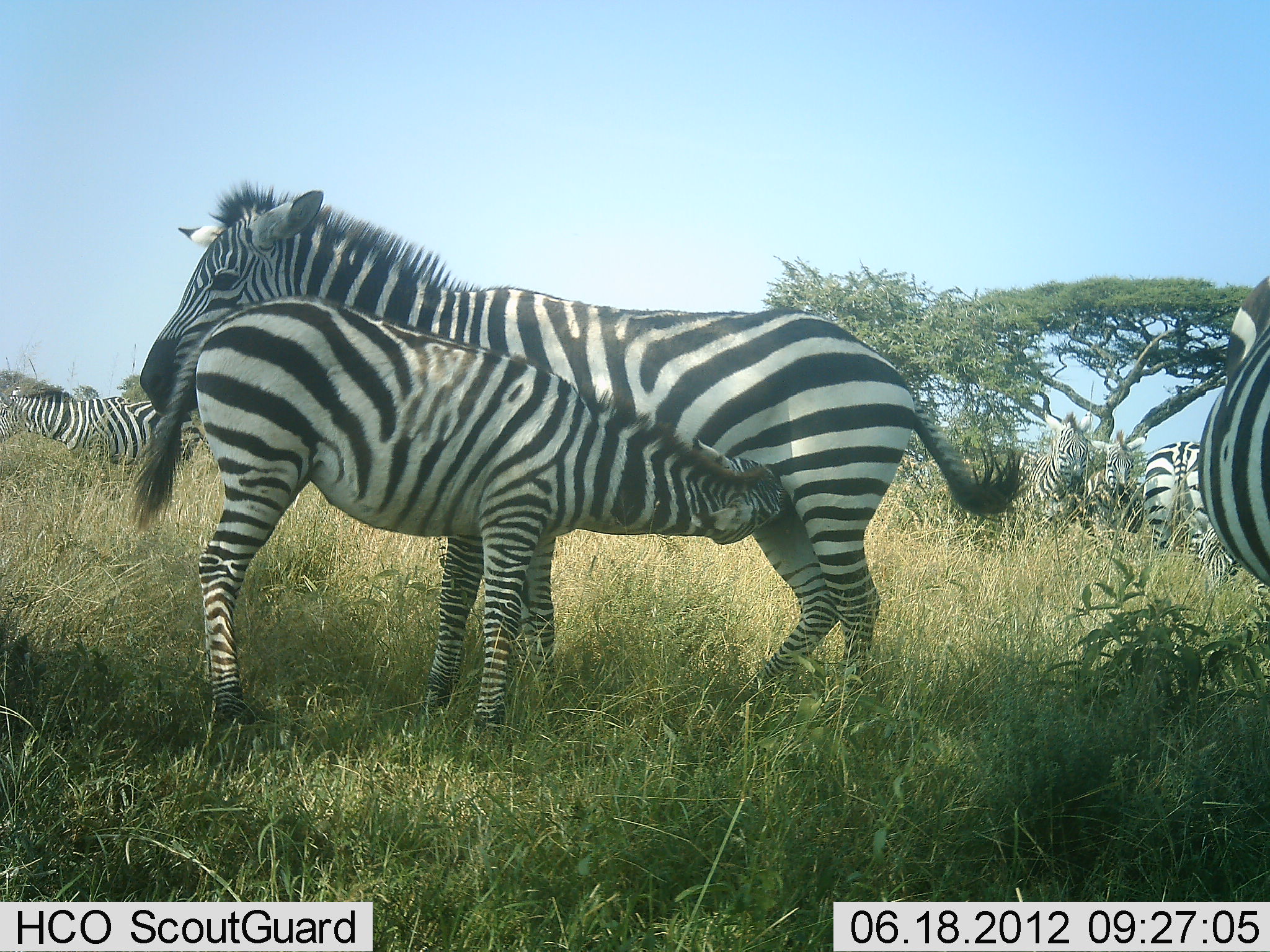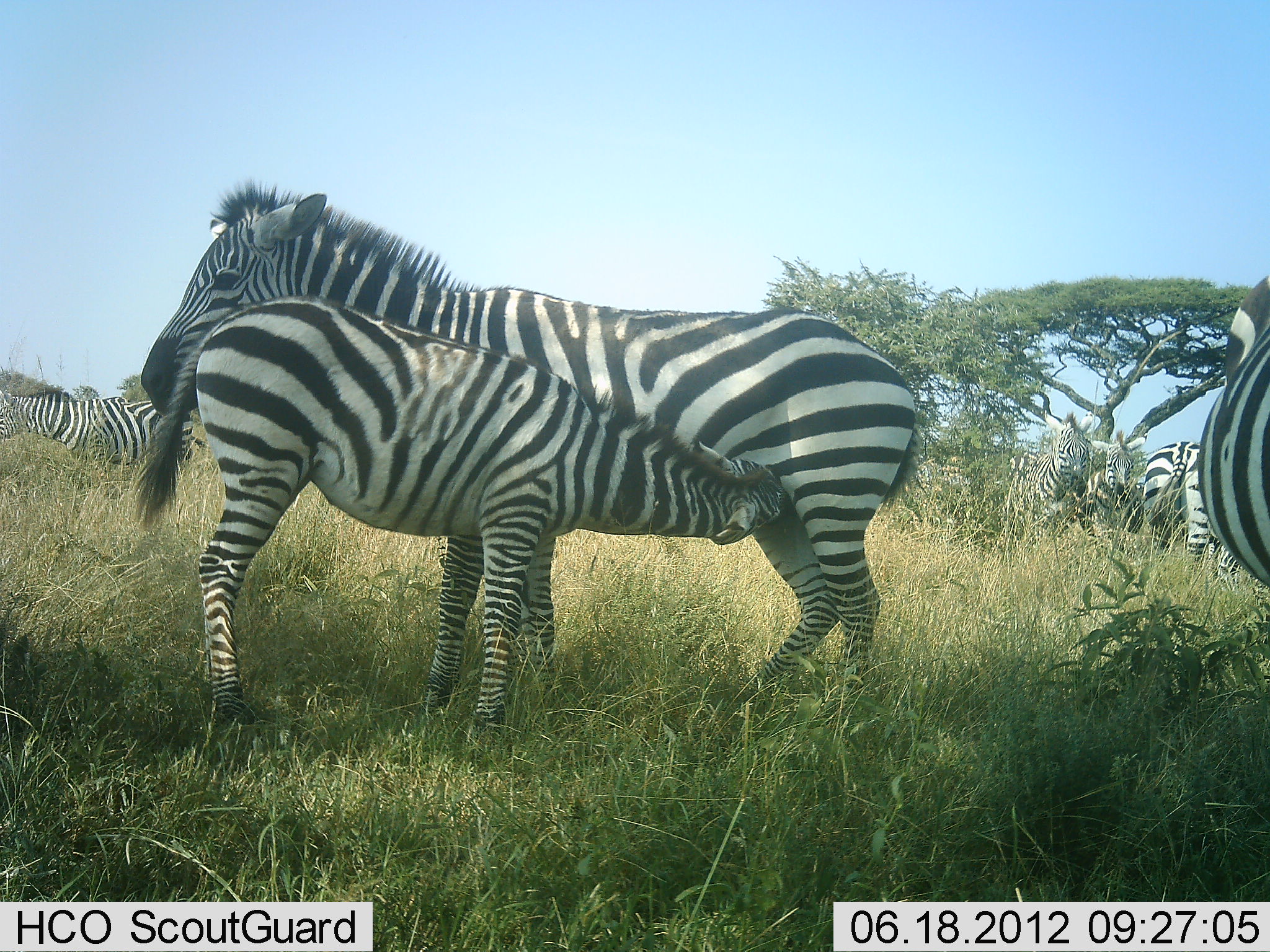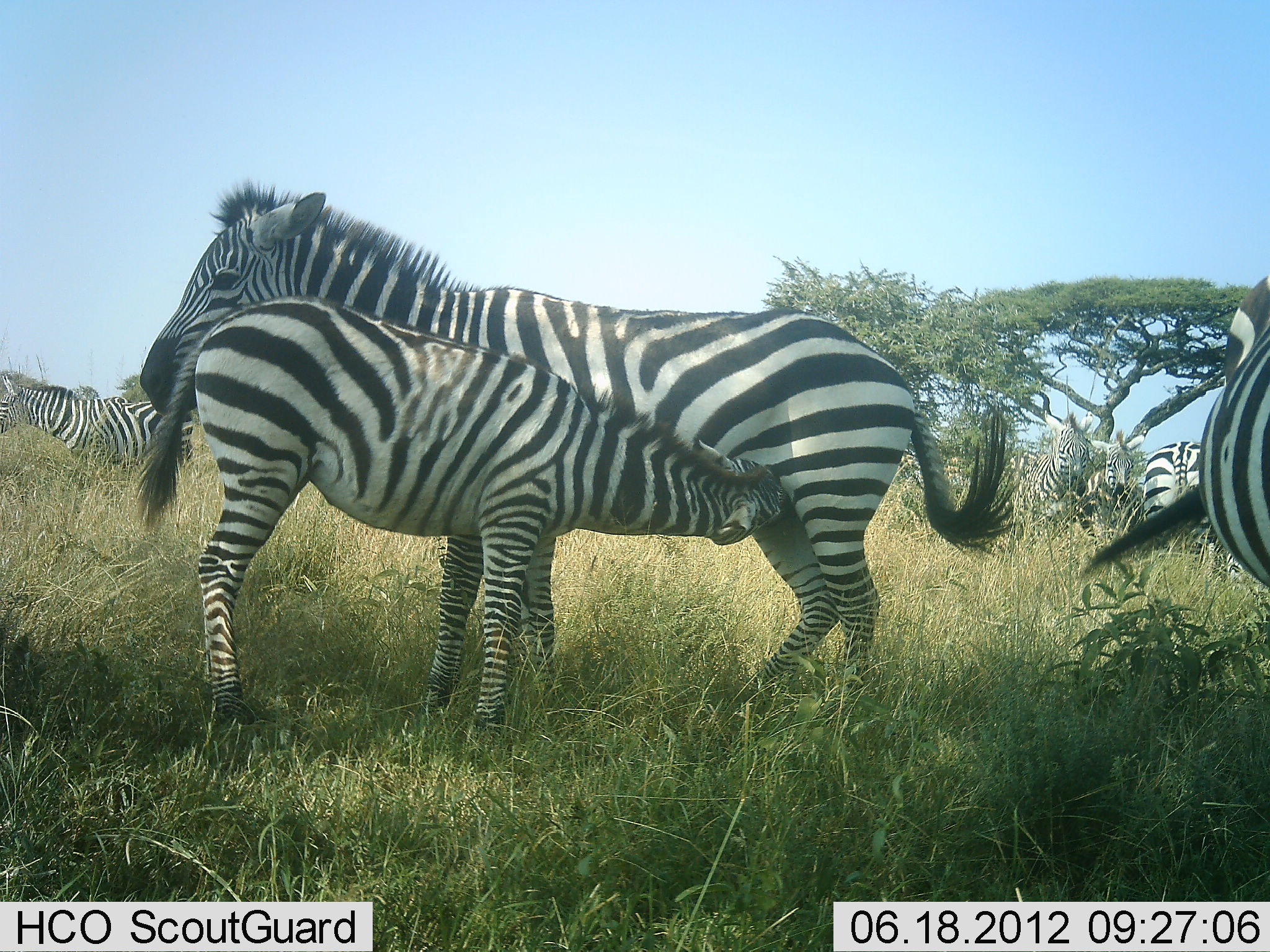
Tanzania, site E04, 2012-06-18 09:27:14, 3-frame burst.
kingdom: Animalia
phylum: Chordata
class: Mammalia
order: Perissodactyla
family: Equidae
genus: Equus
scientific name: Equus quagga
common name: plains zebra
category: zebra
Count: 7.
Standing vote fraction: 80%.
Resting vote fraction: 10%.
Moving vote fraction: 0%.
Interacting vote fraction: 50%.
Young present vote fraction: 90%.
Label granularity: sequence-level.